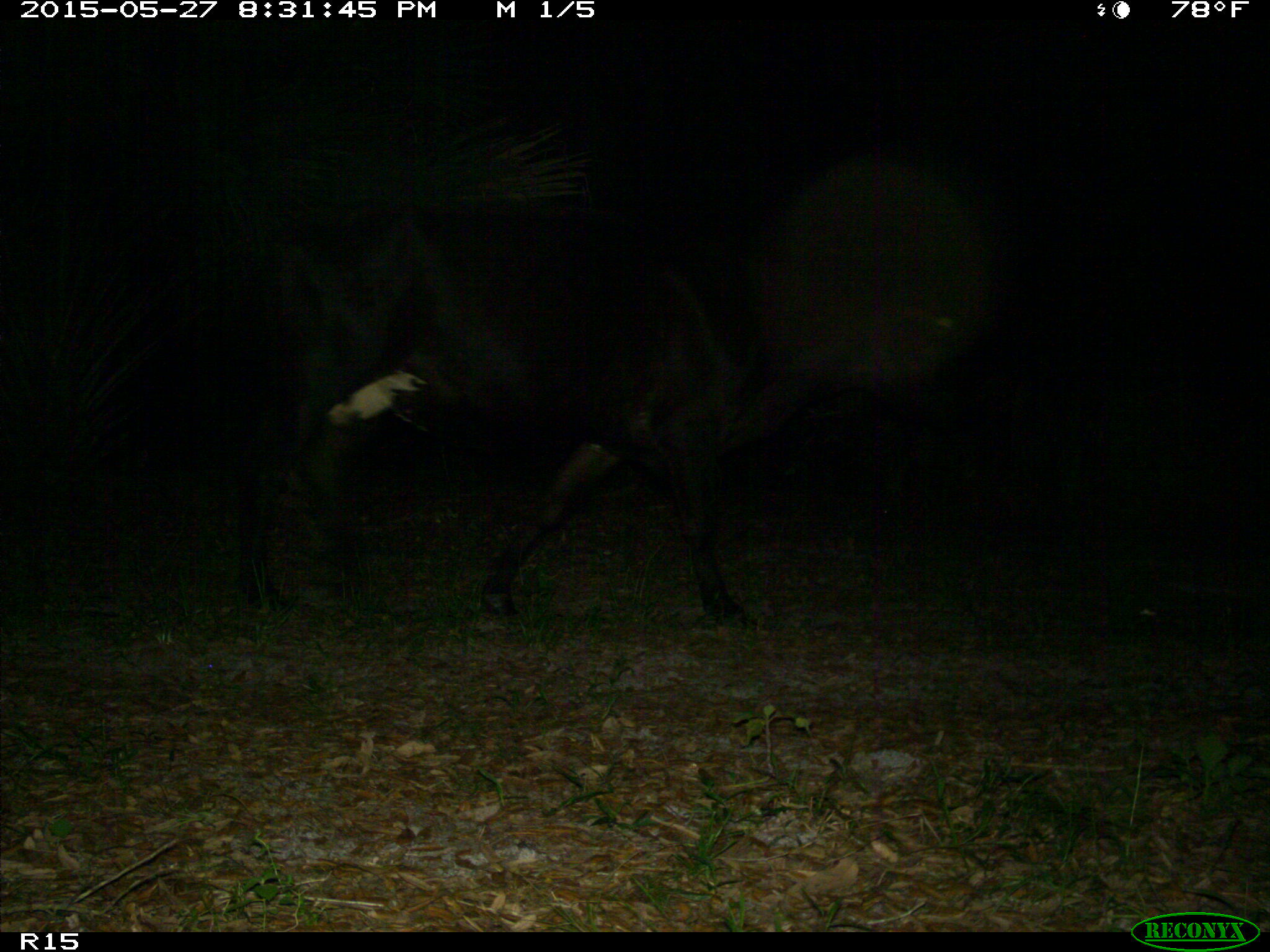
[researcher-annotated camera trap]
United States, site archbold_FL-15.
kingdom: Animalia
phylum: Chordata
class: Mammalia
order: Artiodactyla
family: Bovidae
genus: Bos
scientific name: Bos taurus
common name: domestic cow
Bos taurus (domestic cow).